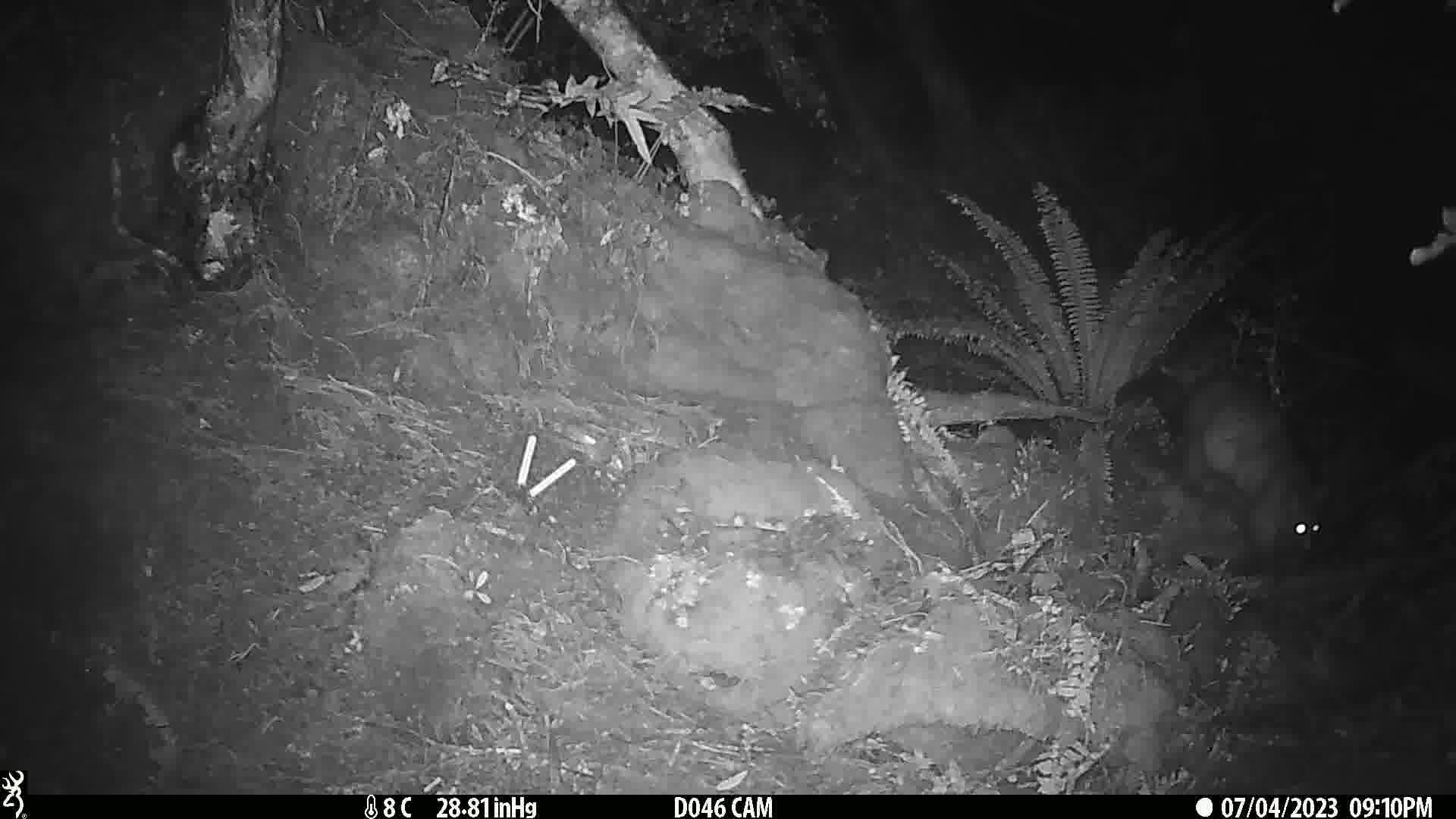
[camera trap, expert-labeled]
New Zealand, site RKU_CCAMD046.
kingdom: Animalia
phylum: Chordata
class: Mammalia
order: Diprotodontia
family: Phalangeridae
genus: Trichosurus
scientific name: Trichosurus vulpecula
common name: common brushtail possum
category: possum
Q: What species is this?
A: Possum (common brushtail possum) (Trichosurus vulpecula).